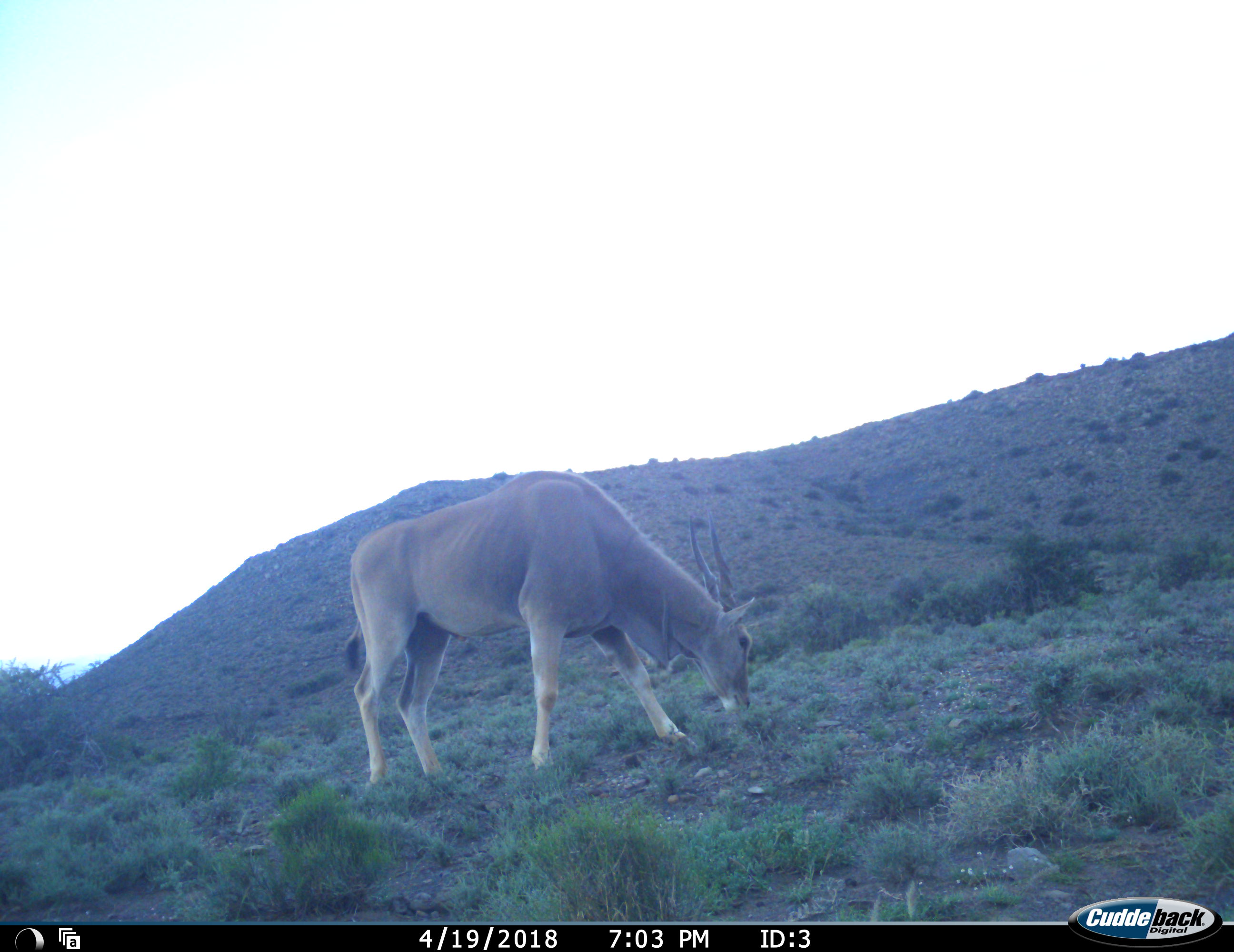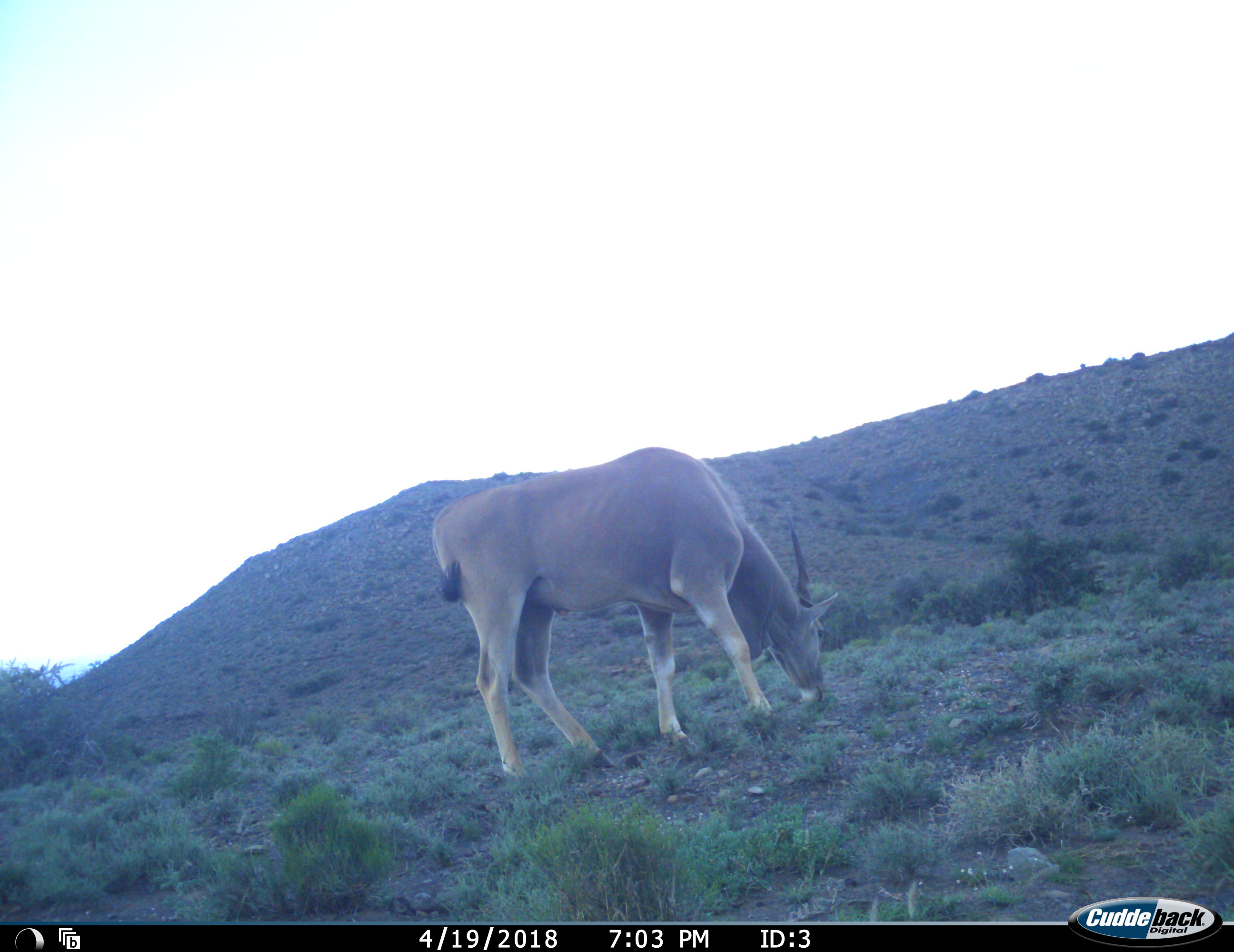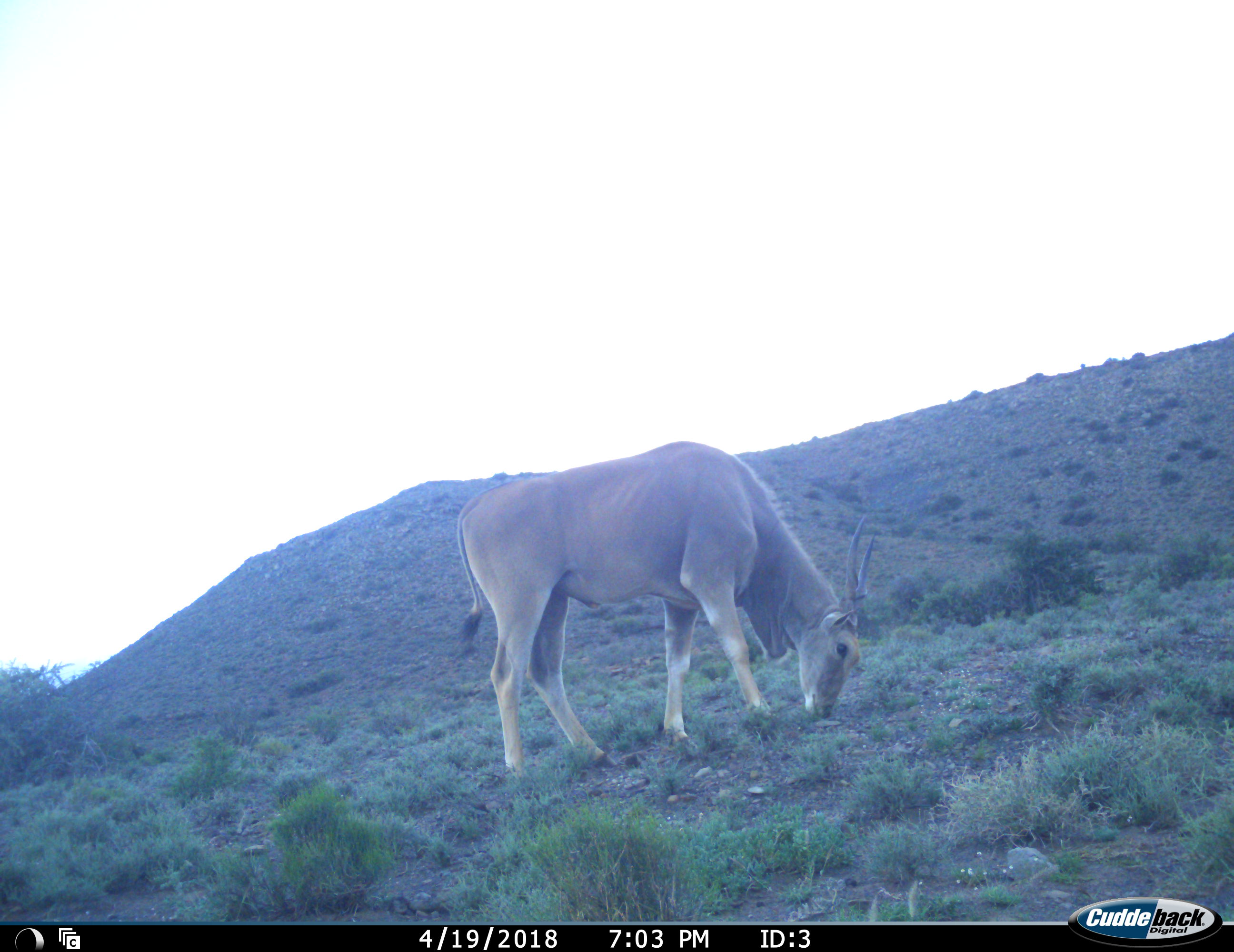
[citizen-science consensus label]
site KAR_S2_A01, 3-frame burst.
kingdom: Animalia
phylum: Chordata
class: Mammalia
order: Artiodactyla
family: Bovidae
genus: Tragelaphus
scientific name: Tragelaphus oryx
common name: eland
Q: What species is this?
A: Eland (Tragelaphus oryx).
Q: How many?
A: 1.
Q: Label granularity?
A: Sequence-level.